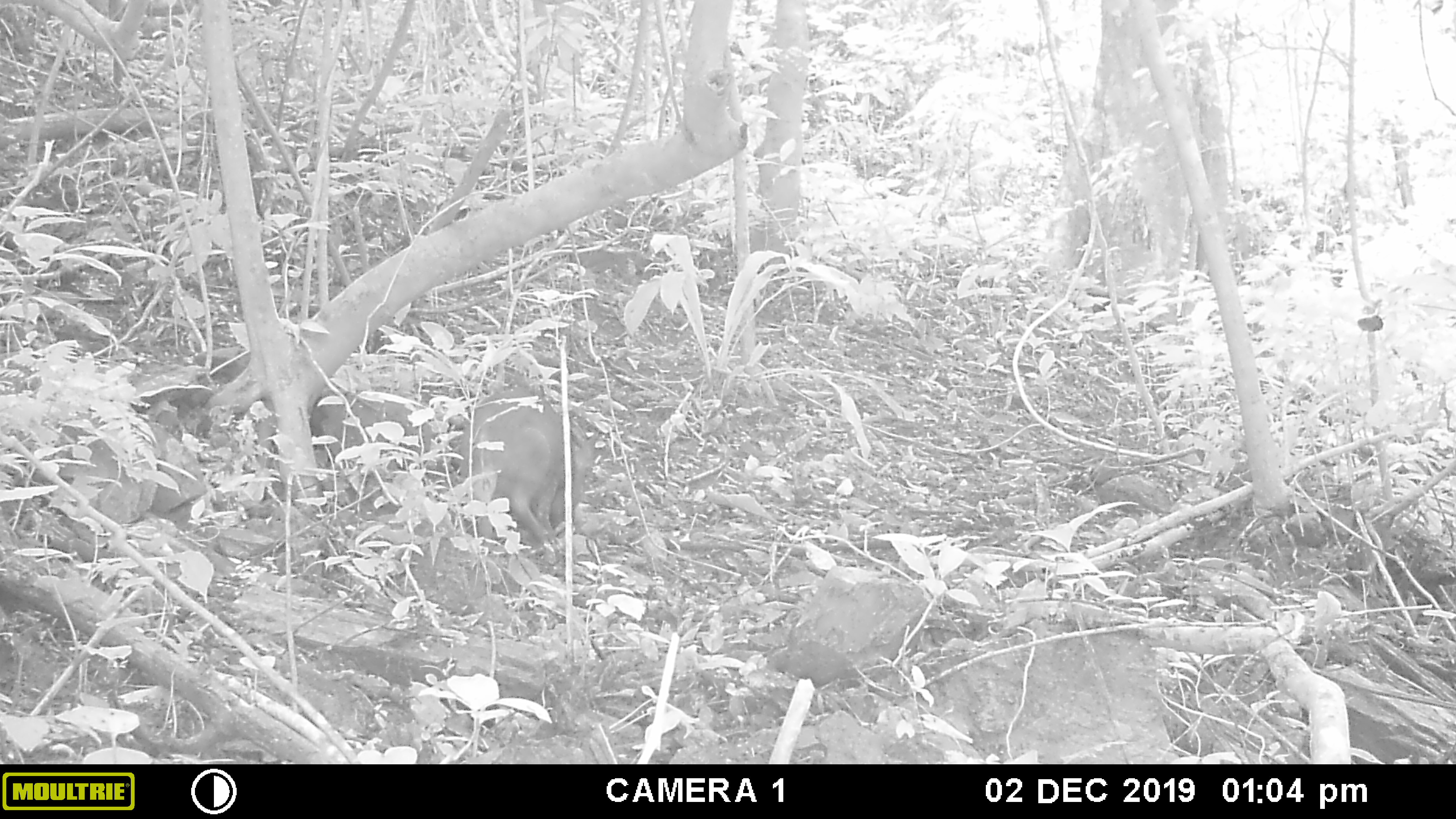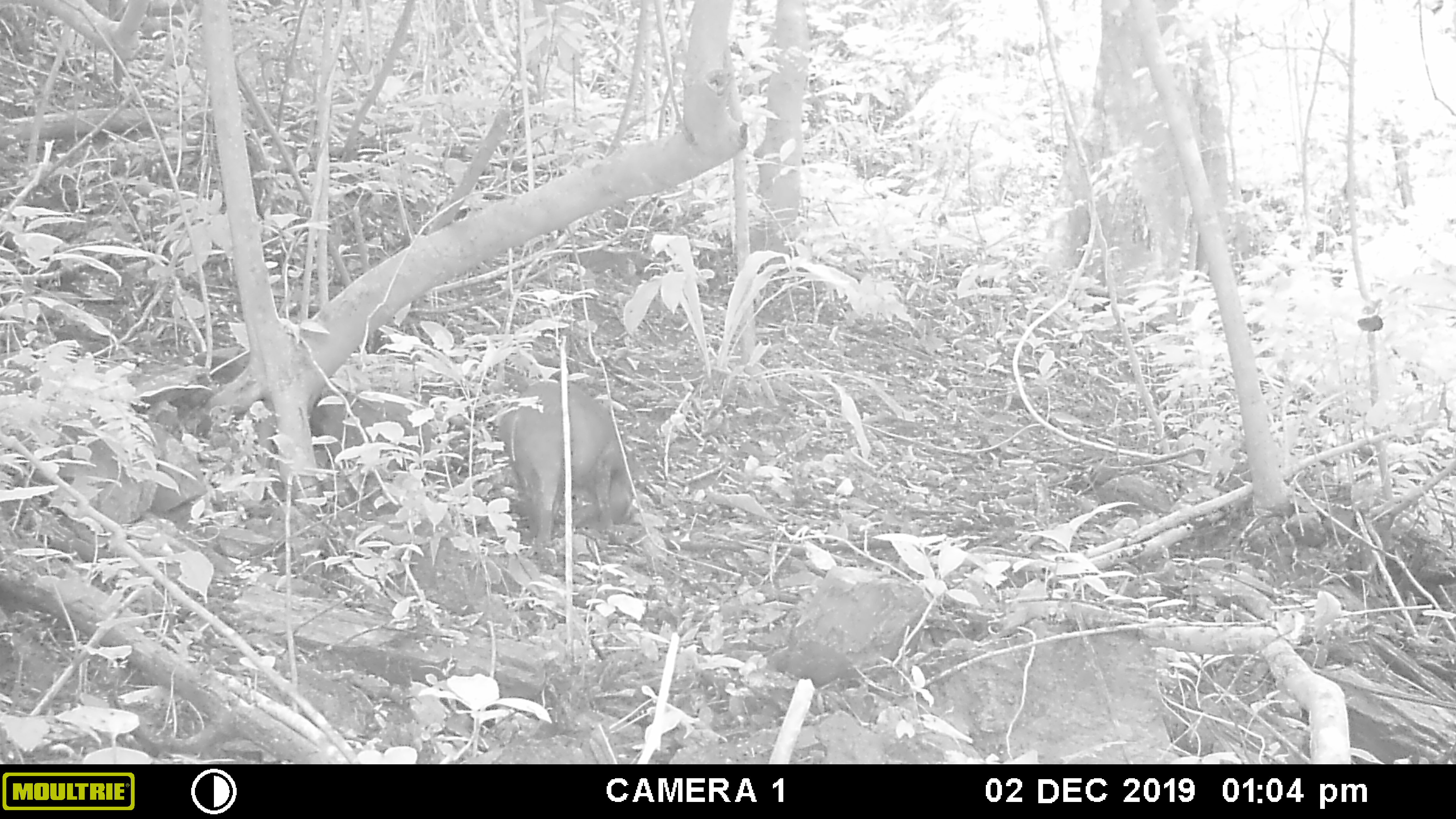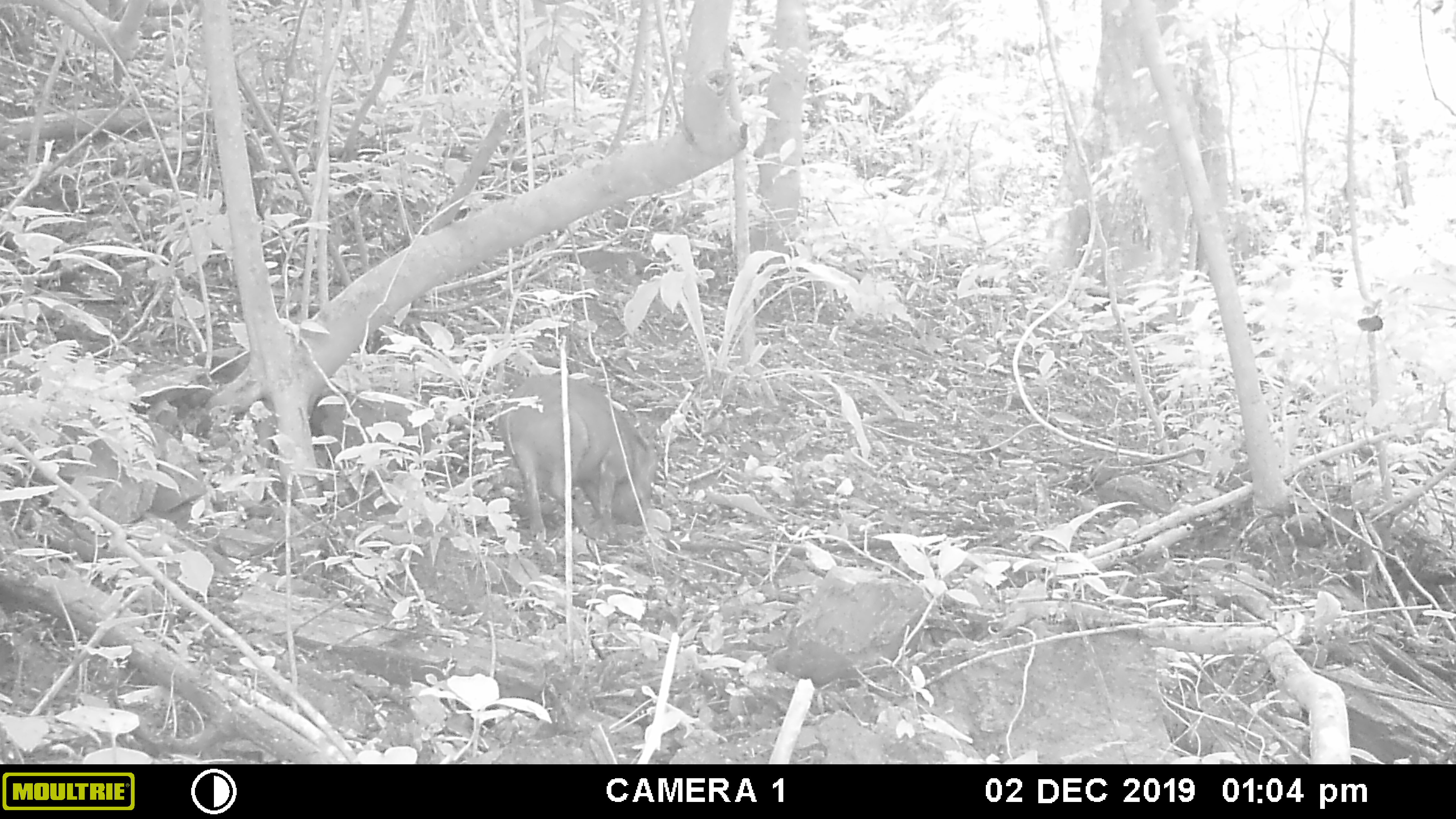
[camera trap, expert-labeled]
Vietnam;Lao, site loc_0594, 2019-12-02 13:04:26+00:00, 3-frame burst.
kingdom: Animalia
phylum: Chordata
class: Mammalia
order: Artiodactyla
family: Suidae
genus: Sus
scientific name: Sus scrofa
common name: eurasian wild pig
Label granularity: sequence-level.